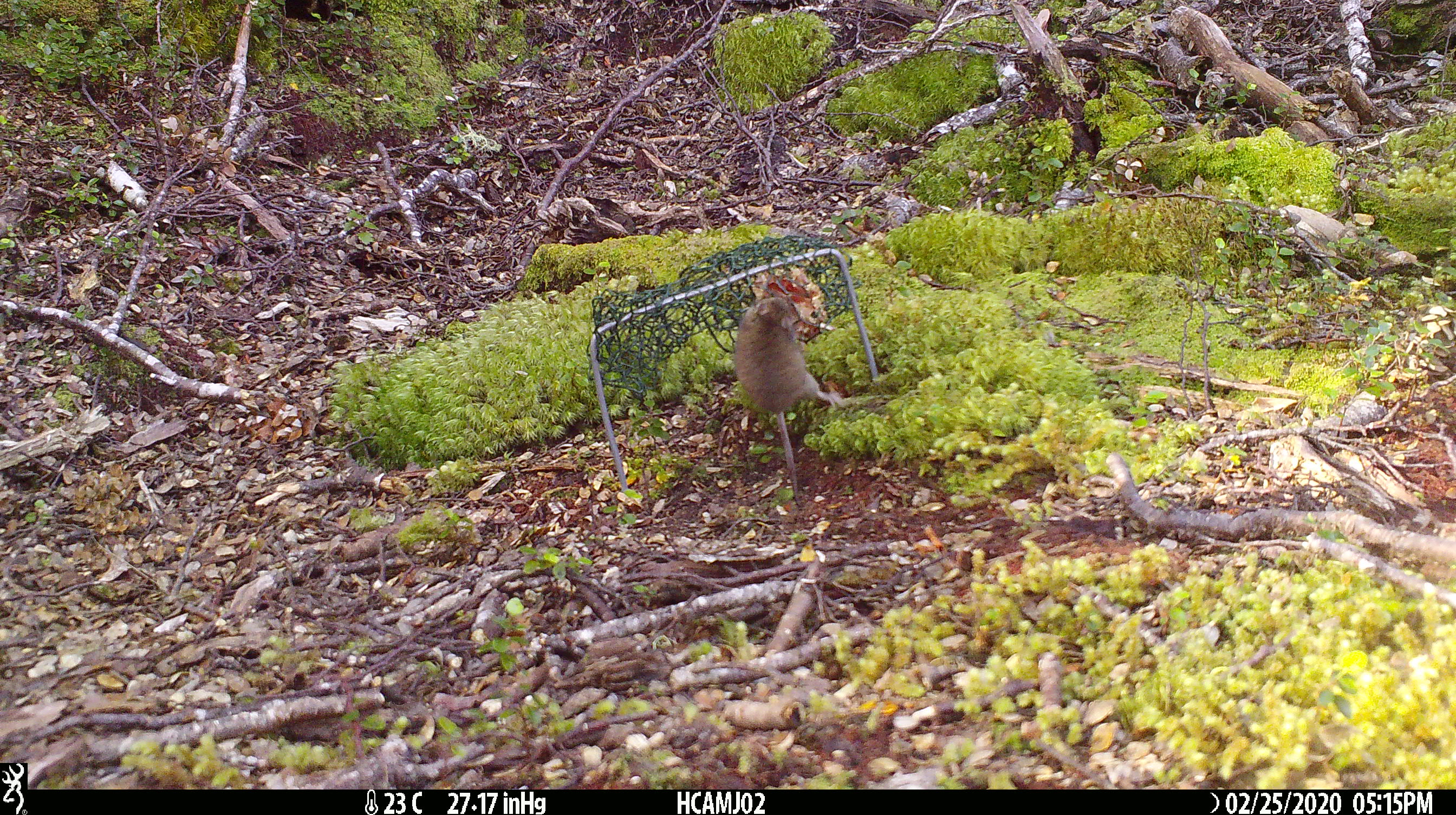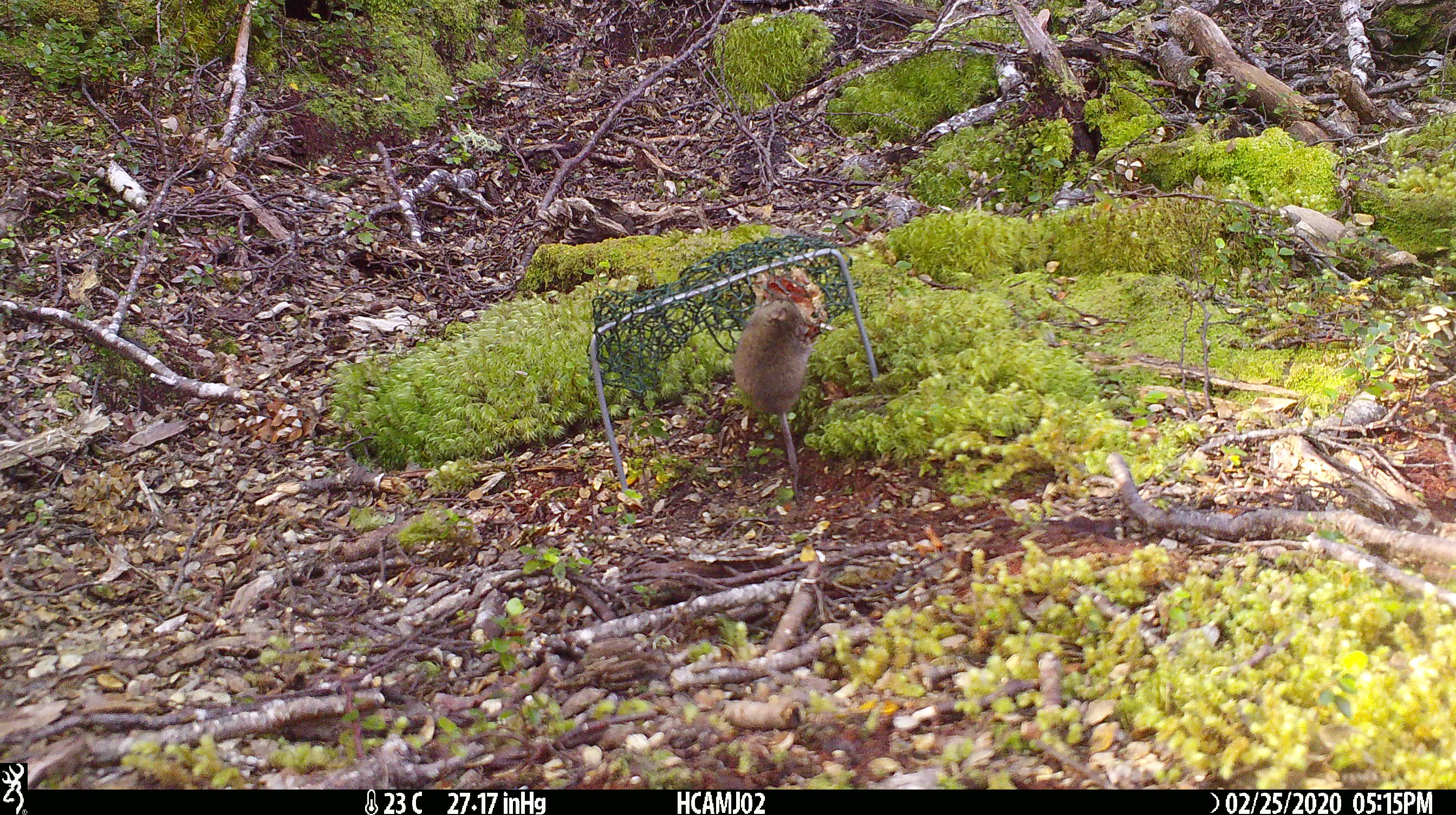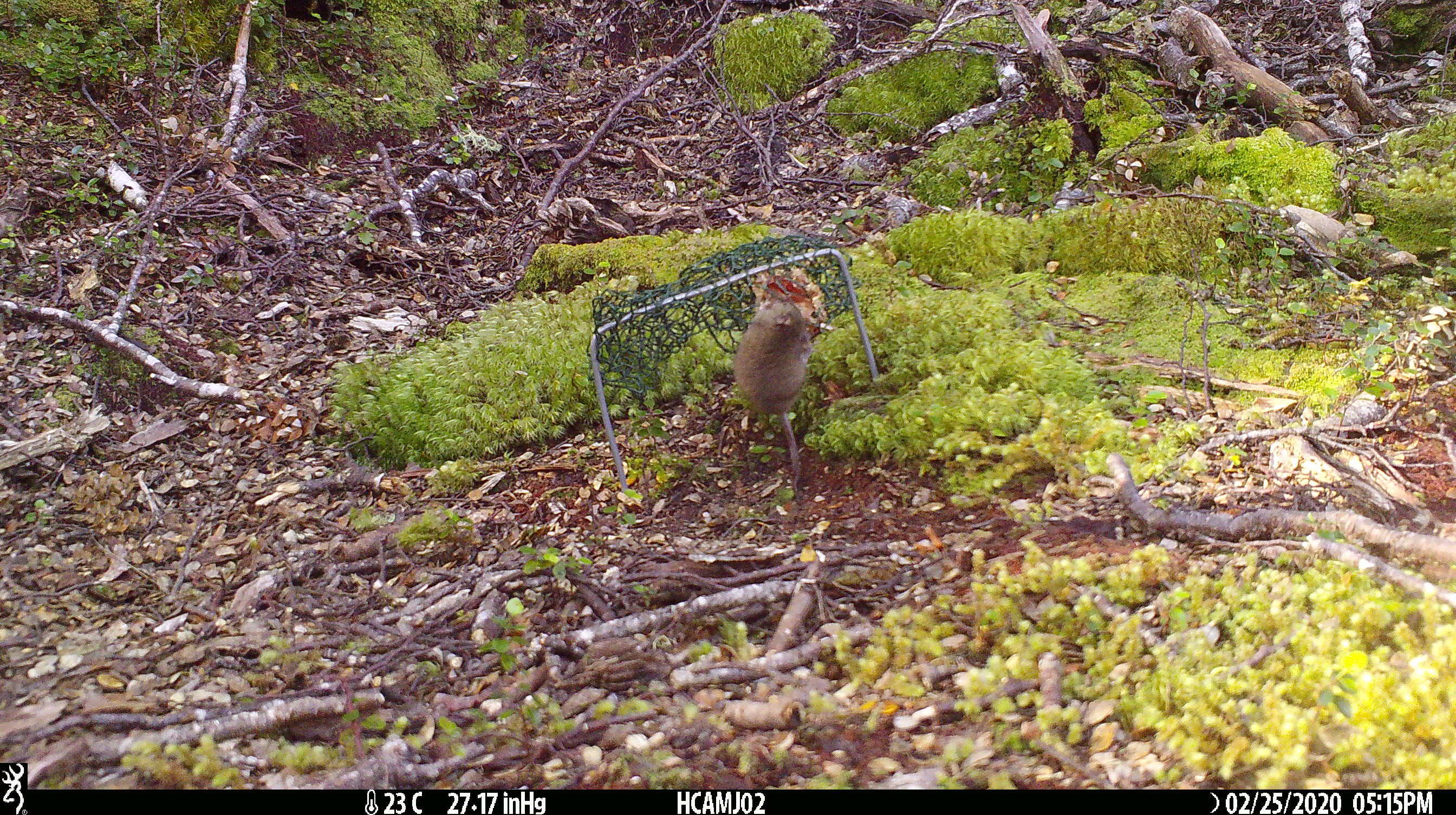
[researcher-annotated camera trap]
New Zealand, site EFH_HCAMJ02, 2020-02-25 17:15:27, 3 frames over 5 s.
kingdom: Animalia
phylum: Chordata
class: Mammalia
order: Rodentia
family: Muridae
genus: Mus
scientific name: Mus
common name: mouse